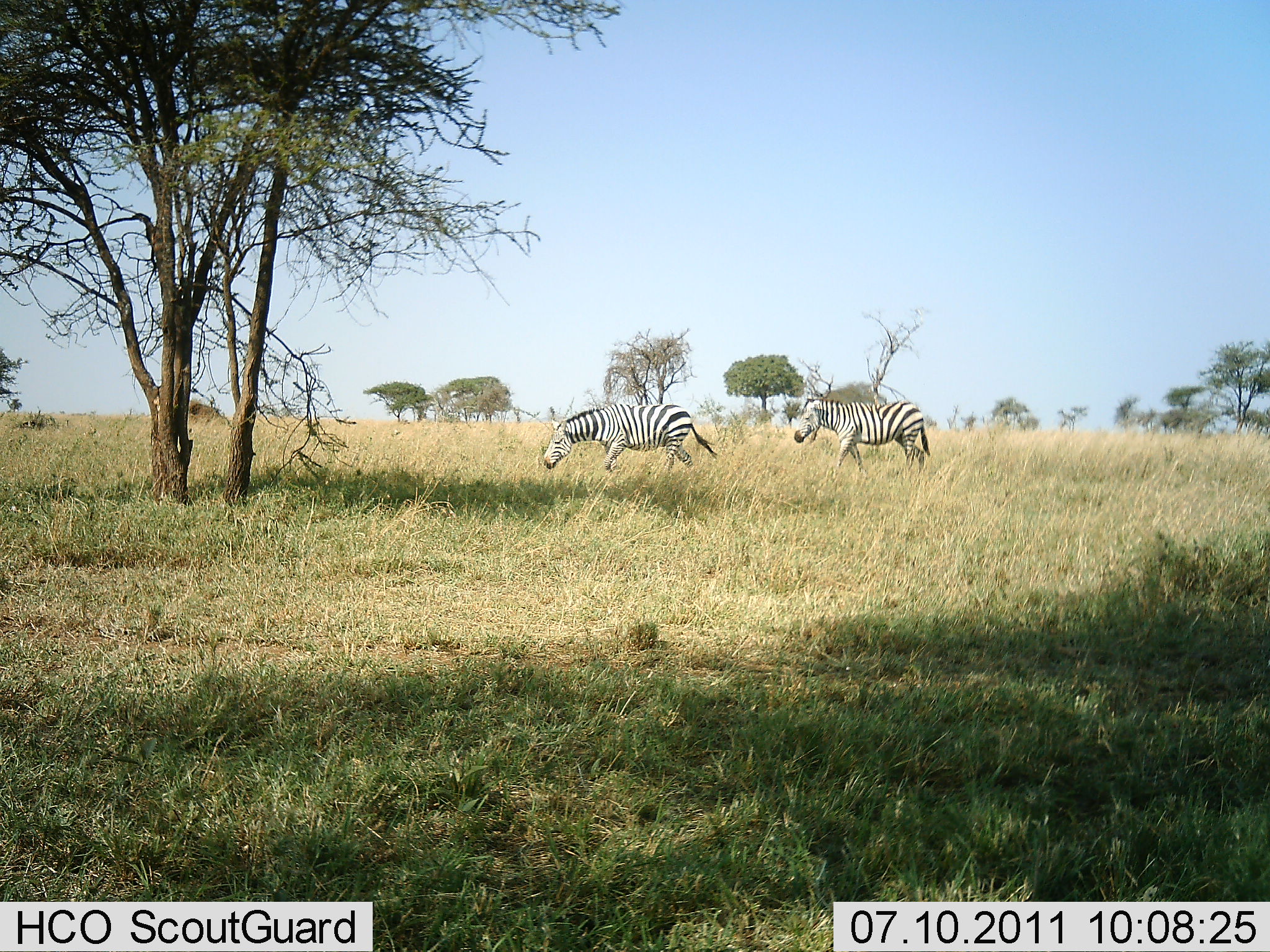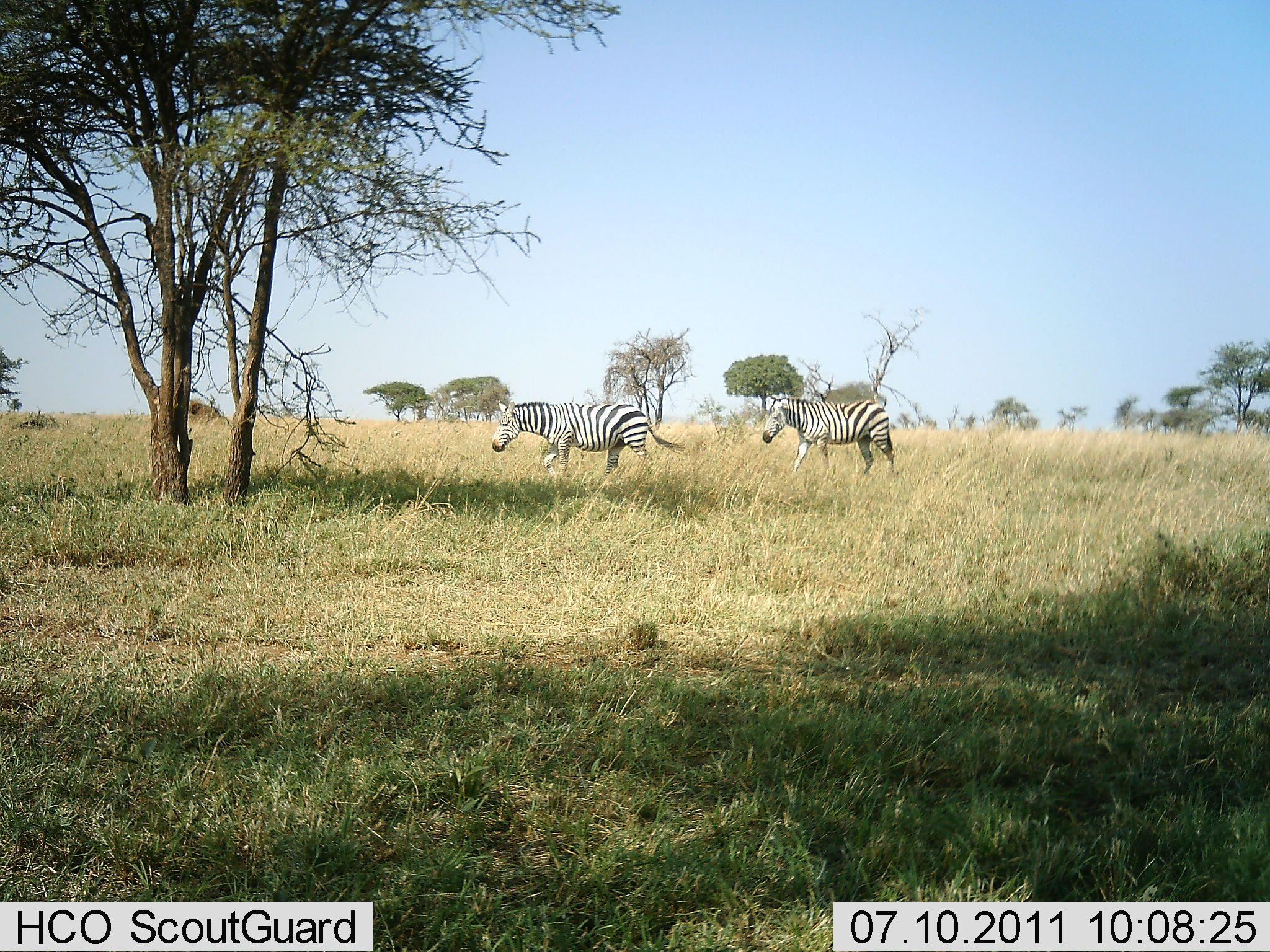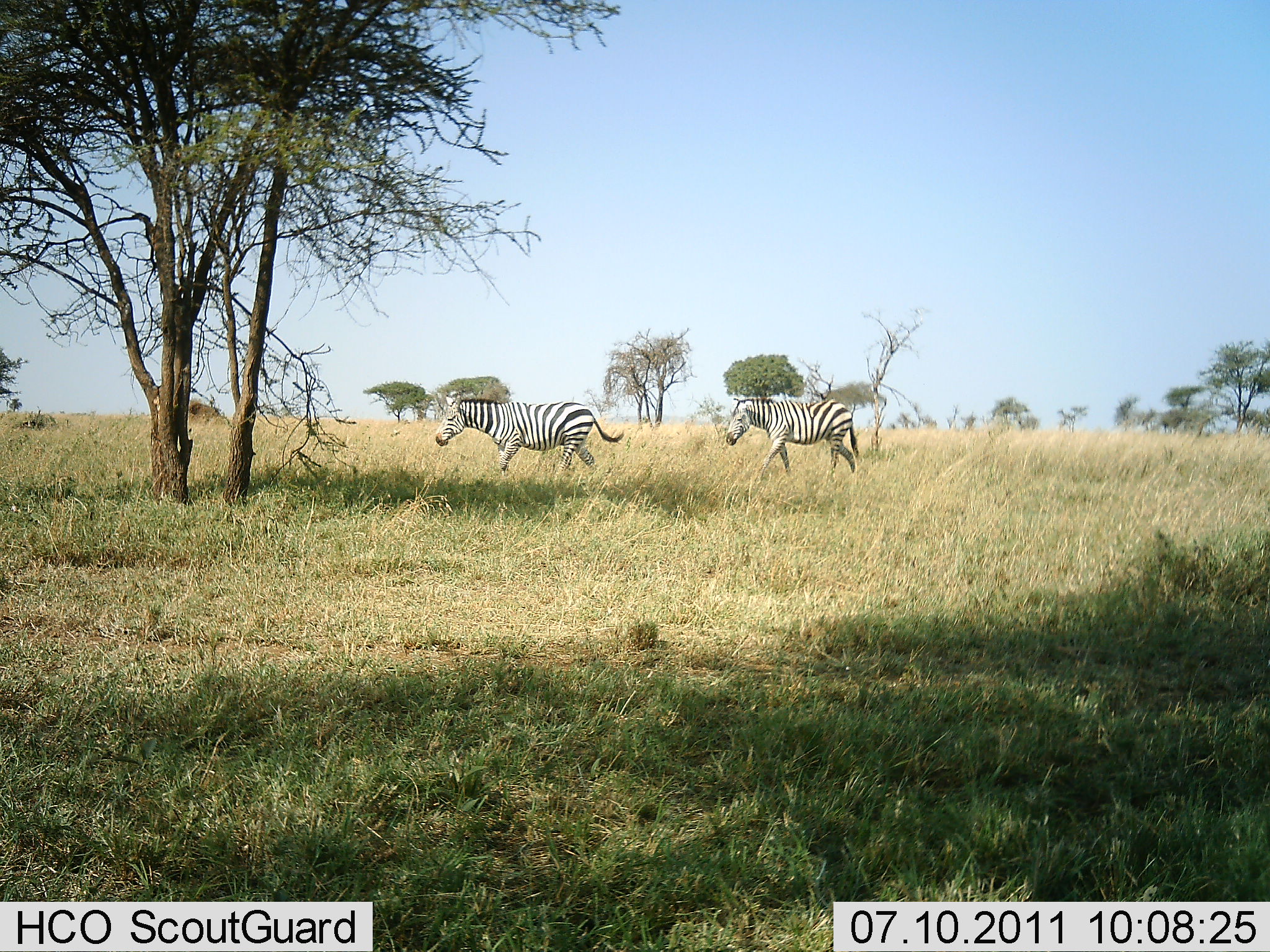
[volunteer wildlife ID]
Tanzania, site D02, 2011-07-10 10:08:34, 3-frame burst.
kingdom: Animalia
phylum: Chordata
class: Mammalia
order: Perissodactyla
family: Equidae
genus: Equus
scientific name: Equus quagga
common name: plains zebra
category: zebra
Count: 2.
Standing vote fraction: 0%.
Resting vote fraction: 0%.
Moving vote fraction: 100%.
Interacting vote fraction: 0%.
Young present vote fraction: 0%.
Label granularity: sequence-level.